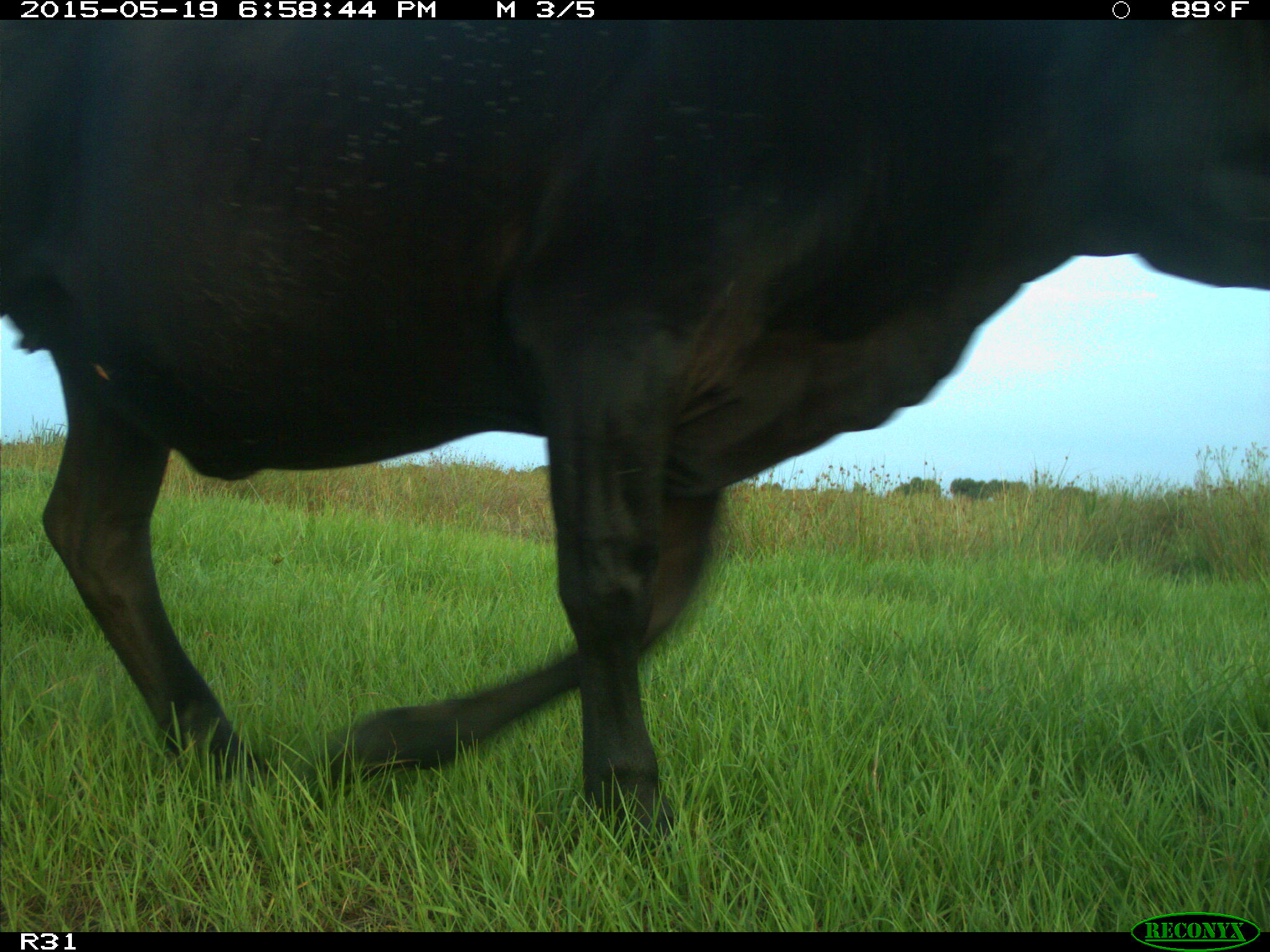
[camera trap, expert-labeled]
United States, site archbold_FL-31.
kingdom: Animalia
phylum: Chordata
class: Mammalia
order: Artiodactyla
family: Bovidae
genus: Bos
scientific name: Bos taurus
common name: domestic cow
Bos taurus (domestic cow).